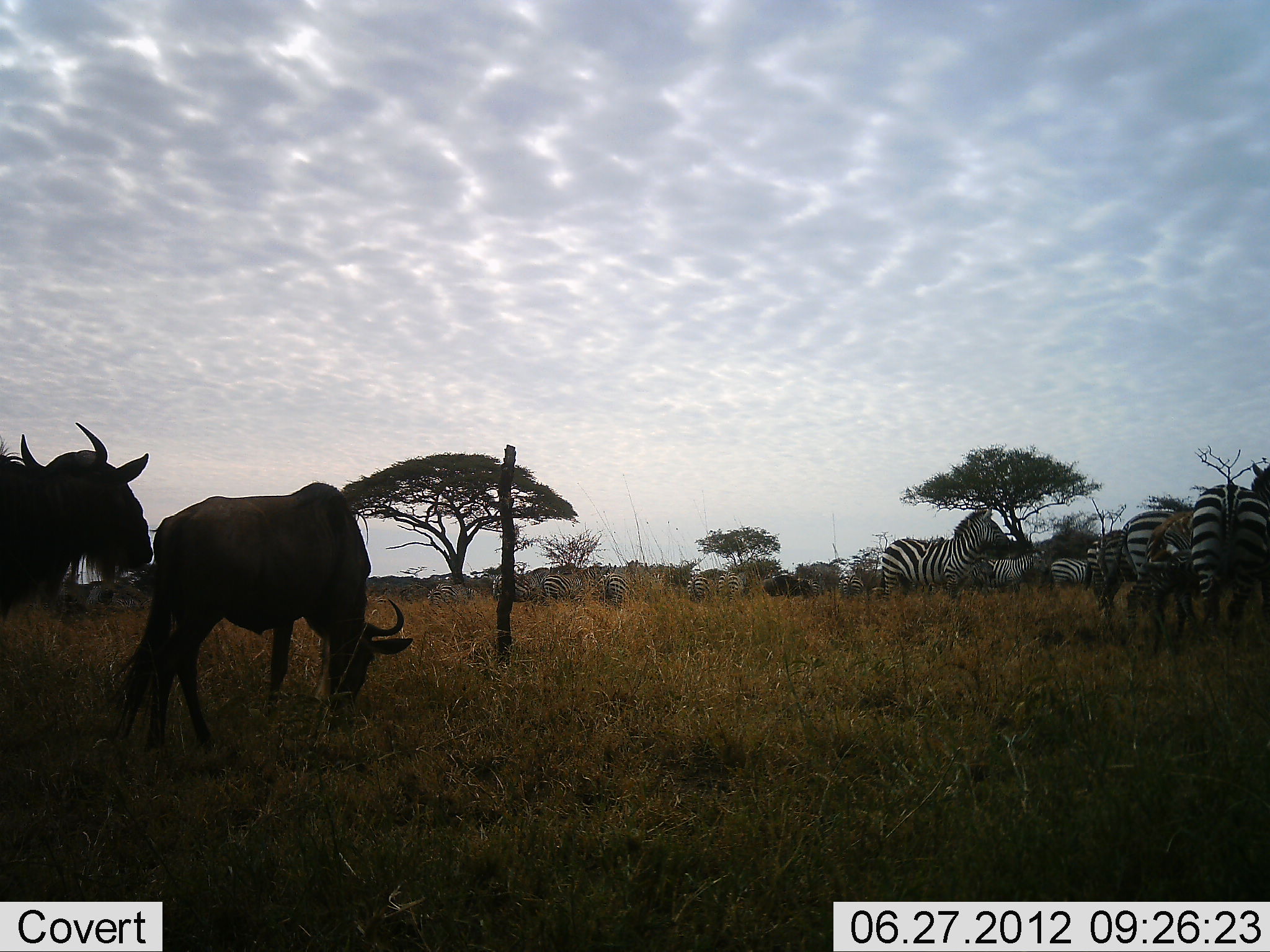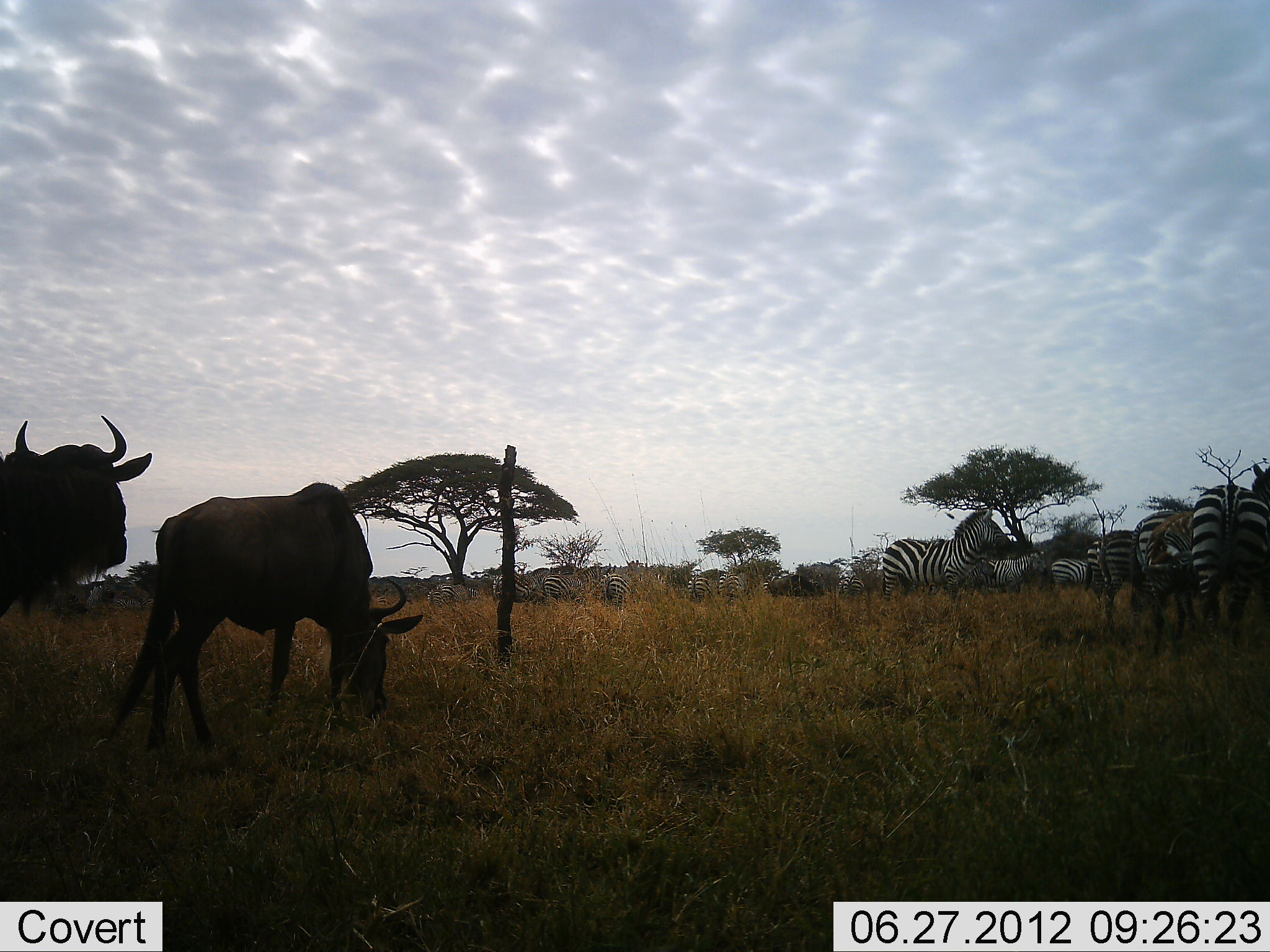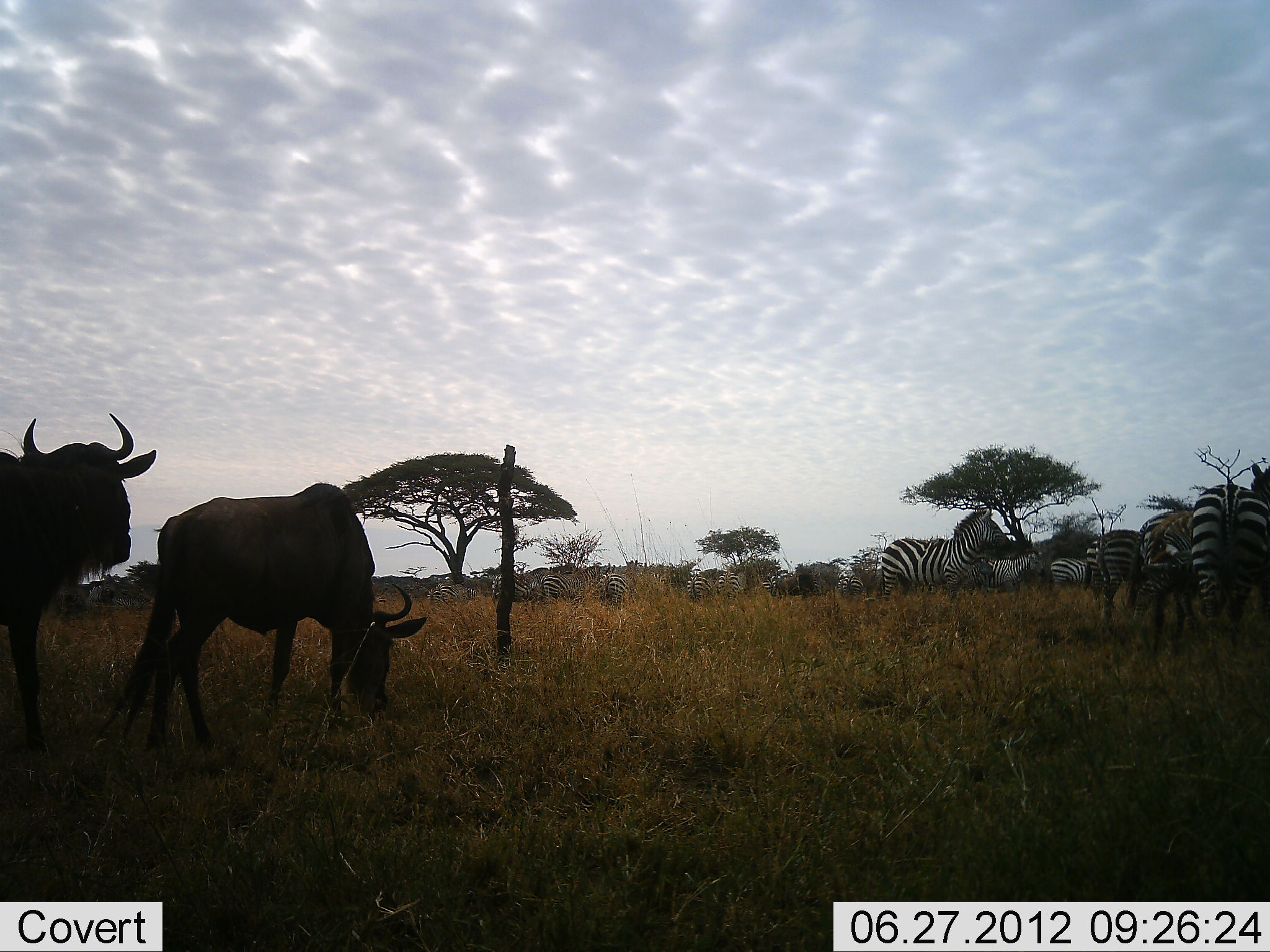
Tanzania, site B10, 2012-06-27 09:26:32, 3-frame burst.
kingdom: Animalia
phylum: Chordata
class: Mammalia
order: Artiodactyla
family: Bovidae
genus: Connochaetes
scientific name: Connochaetes taurinus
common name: blue wildebeest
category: wildebeest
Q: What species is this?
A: Wildebeest (blue wildebeest) (Connochaetes taurinus).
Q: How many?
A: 2.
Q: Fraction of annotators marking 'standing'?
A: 85%.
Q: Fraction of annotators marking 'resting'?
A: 8%.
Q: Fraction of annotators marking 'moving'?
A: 8%.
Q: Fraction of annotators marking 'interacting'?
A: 0%.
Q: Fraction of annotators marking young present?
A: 0%.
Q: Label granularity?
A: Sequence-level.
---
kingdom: Animalia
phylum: Chordata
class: Mammalia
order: Perissodactyla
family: Equidae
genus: Equus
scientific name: Equus quagga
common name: plains zebra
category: zebra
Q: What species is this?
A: Zebra (plains zebra) (Equus quagga).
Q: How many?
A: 11-50.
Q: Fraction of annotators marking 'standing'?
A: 85%.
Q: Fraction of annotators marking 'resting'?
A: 15%.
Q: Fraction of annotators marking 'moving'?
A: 38%.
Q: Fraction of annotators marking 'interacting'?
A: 15%.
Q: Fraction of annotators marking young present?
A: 0%.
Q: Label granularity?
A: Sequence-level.